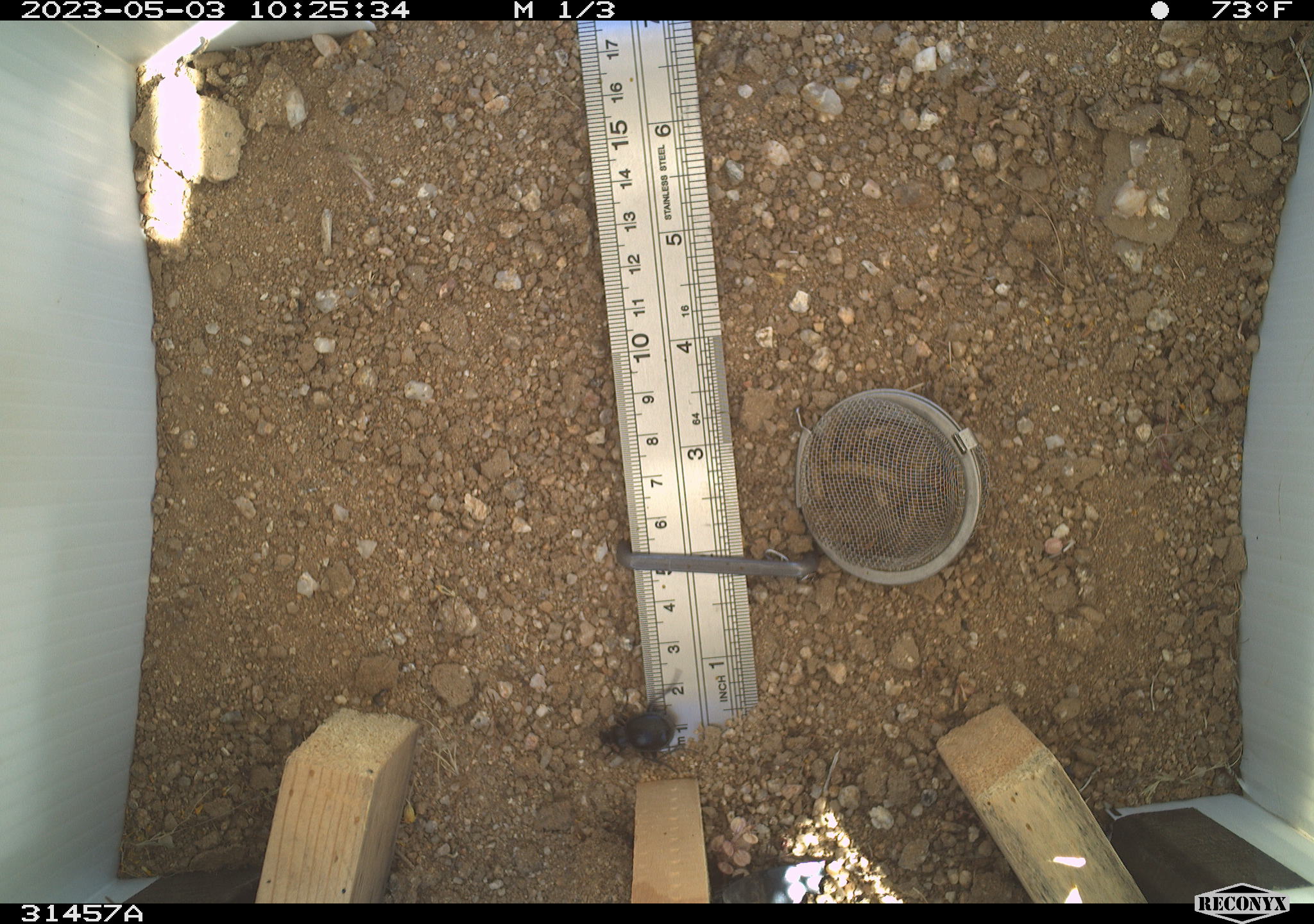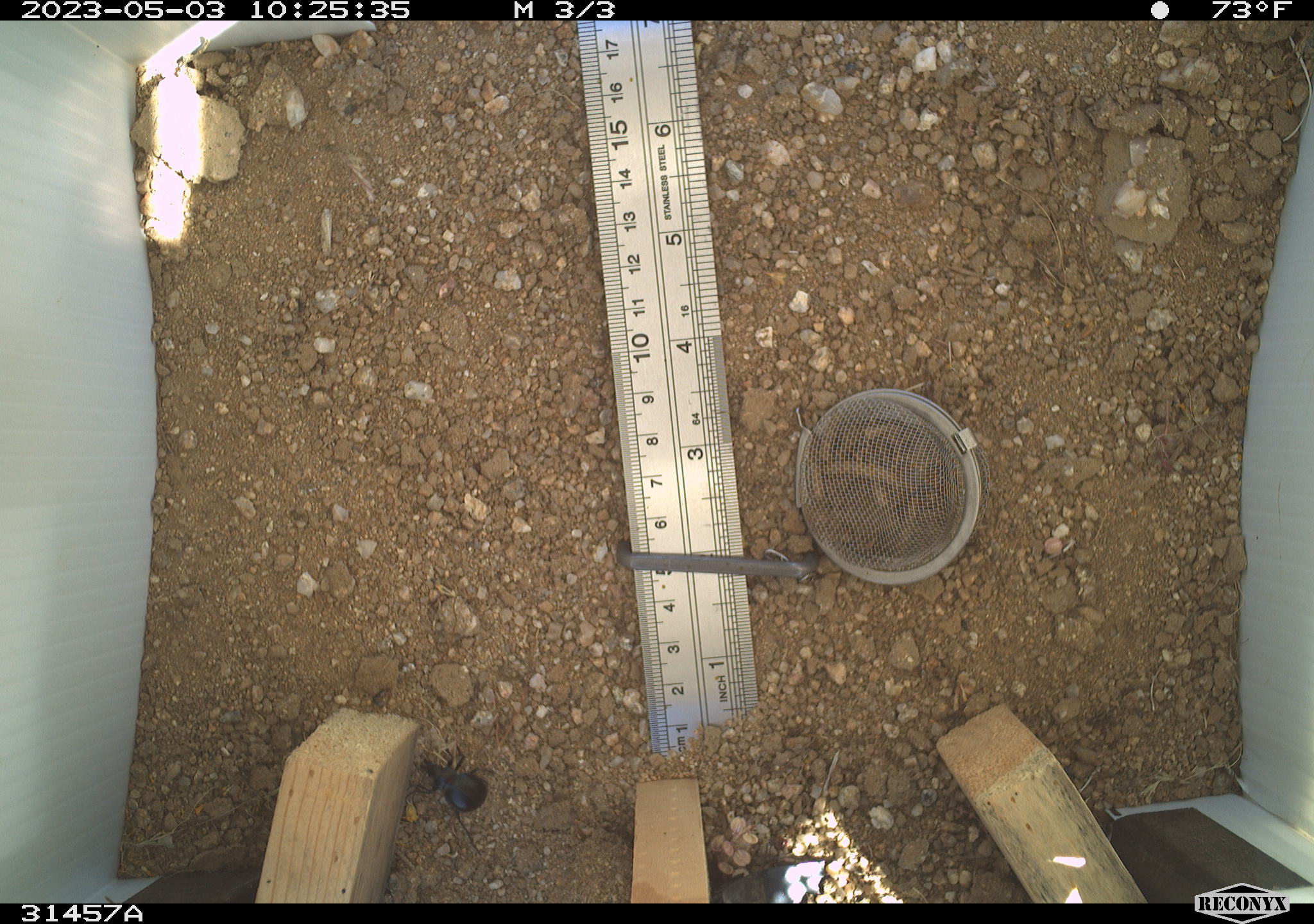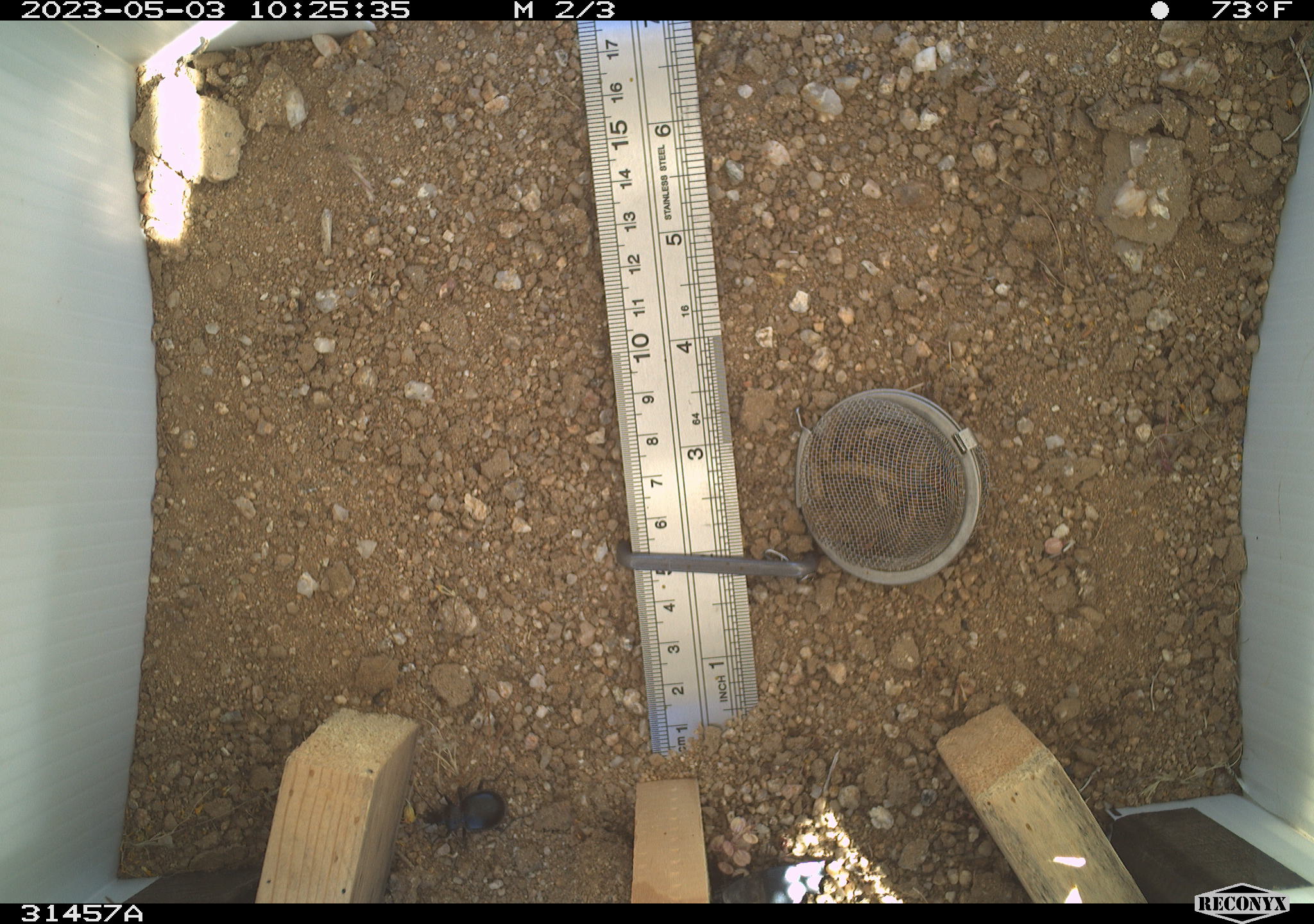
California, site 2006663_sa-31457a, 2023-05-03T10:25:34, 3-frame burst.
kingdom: Animalia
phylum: Arthropoda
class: Insecta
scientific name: Insecta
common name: insect